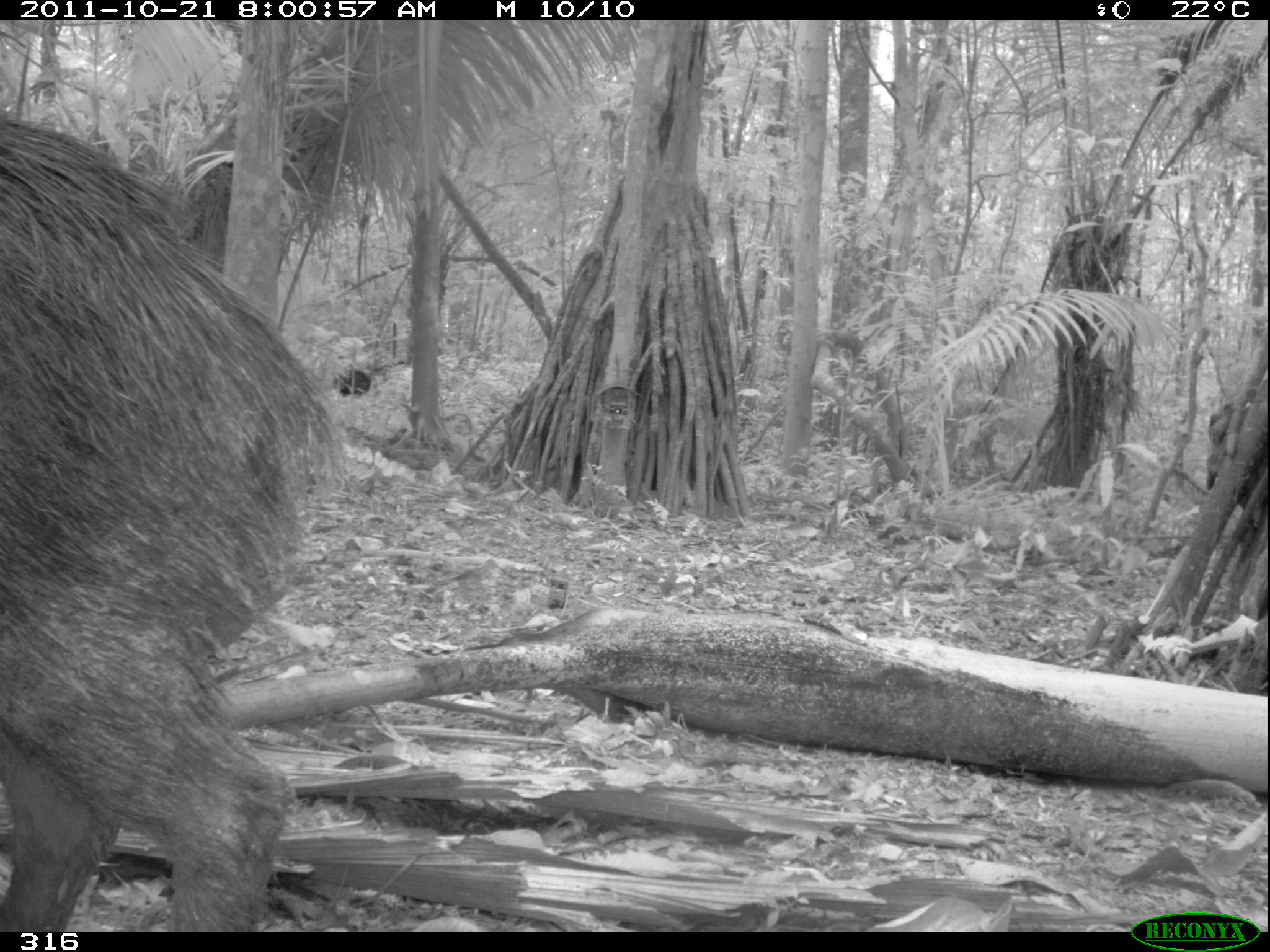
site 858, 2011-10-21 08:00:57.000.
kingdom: Animalia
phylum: Chordata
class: Mammalia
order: Artiodactyla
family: Tayassuidae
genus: Tayassu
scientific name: Tayassu pecari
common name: white-lipped peccary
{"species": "Tayassu pecari (white-lipped peccary)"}